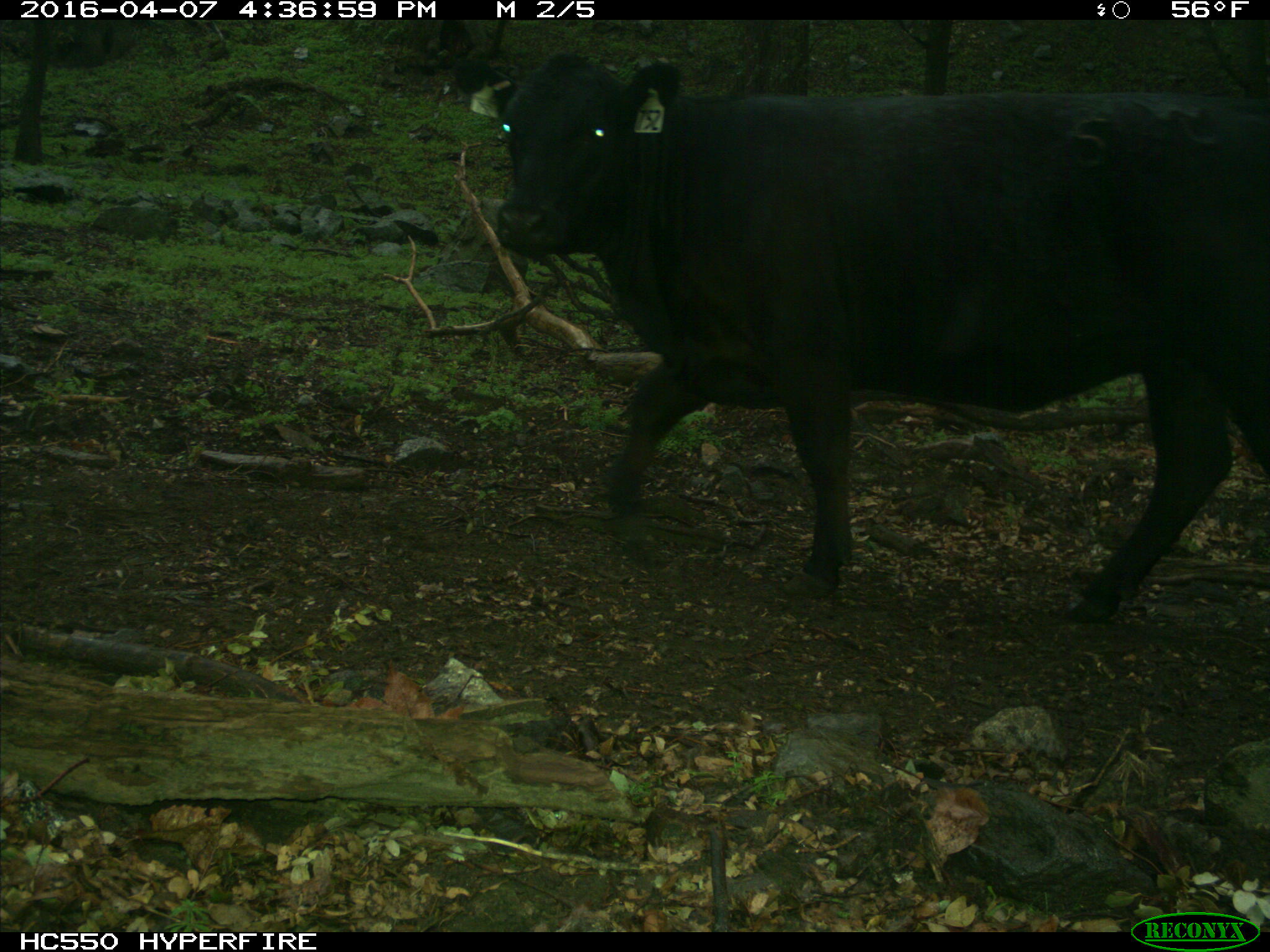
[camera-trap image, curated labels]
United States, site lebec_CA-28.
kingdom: Animalia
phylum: Chordata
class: Mammalia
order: Artiodactyla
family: Bovidae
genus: Bos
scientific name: Bos taurus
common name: domestic cow